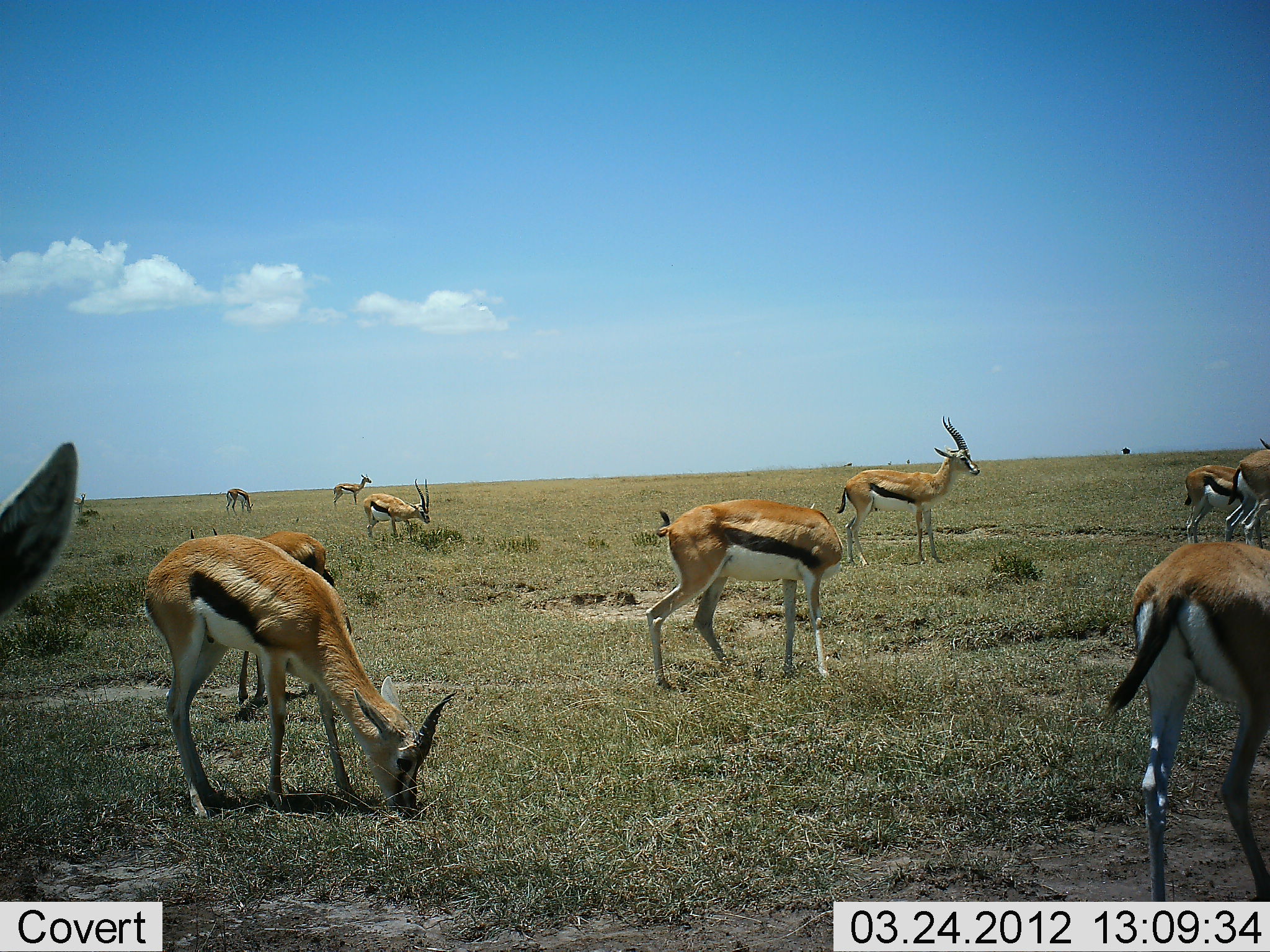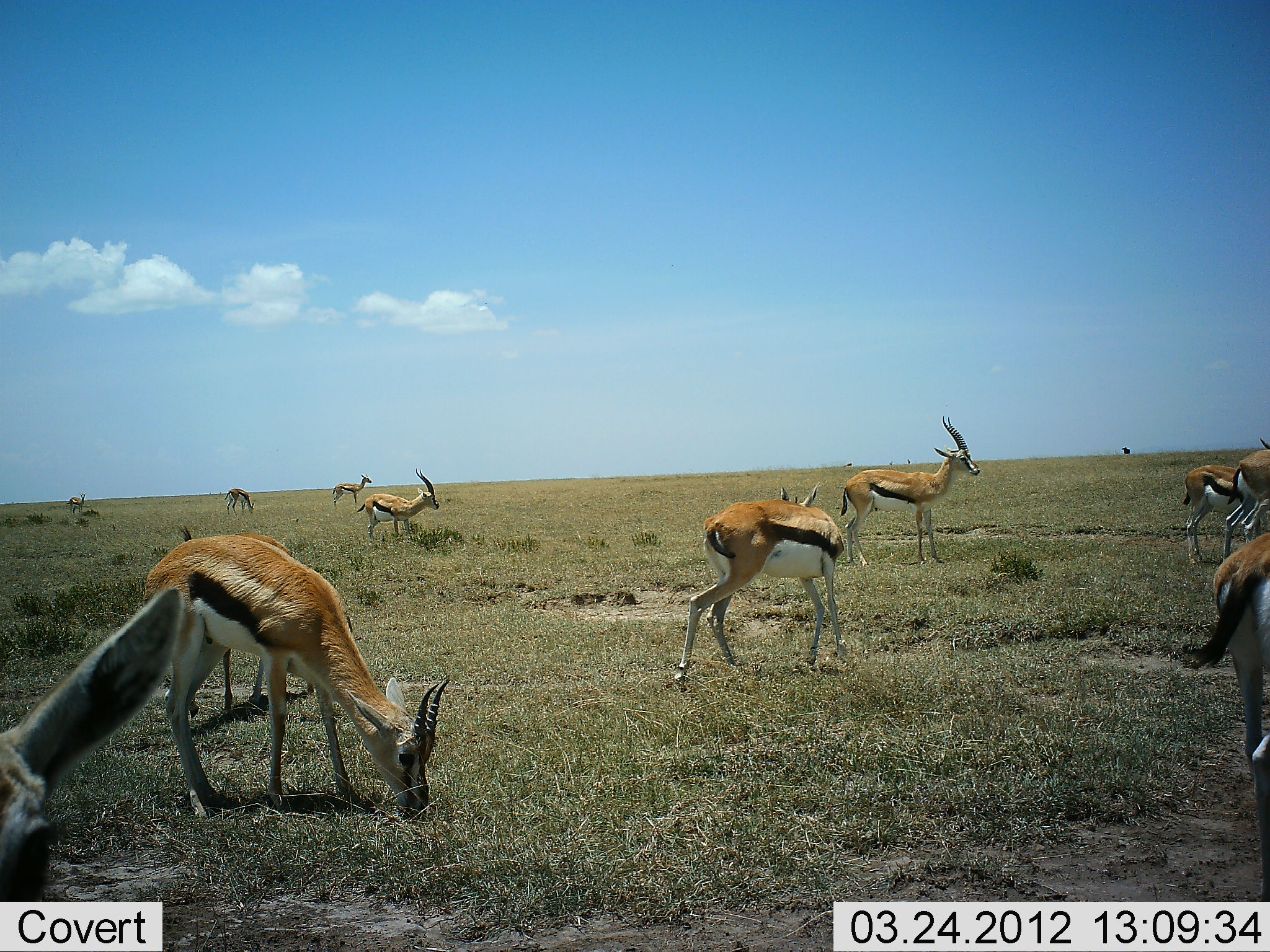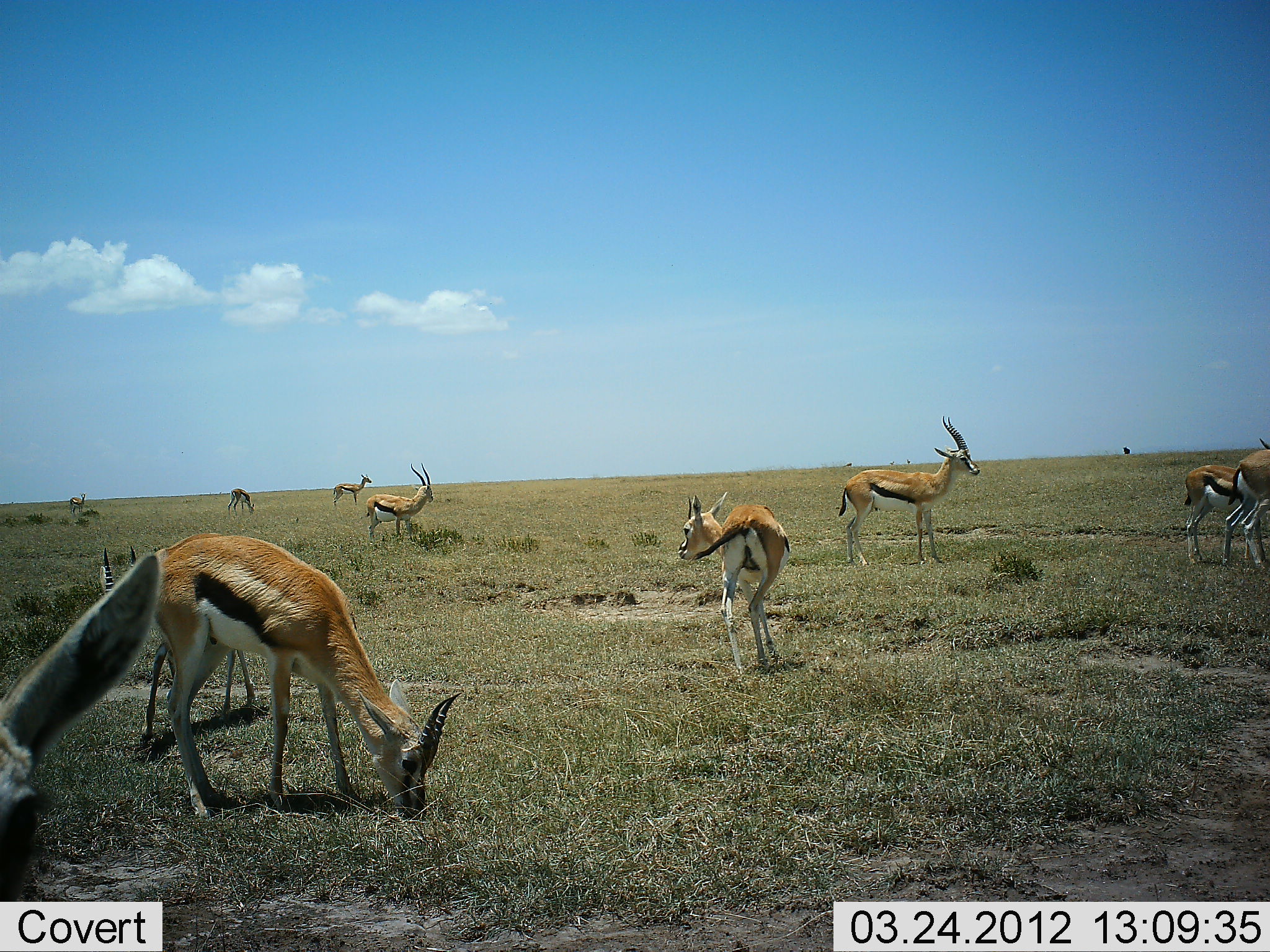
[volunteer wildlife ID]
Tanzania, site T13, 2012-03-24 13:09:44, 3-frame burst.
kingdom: Animalia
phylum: Chordata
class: Mammalia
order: Artiodactyla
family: Bovidae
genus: Eudorcas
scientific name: Eudorcas thomsonii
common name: thomson's gazelle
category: gazellethomsons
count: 11-50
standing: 77%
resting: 0%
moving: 32%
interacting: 0%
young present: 9%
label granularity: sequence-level